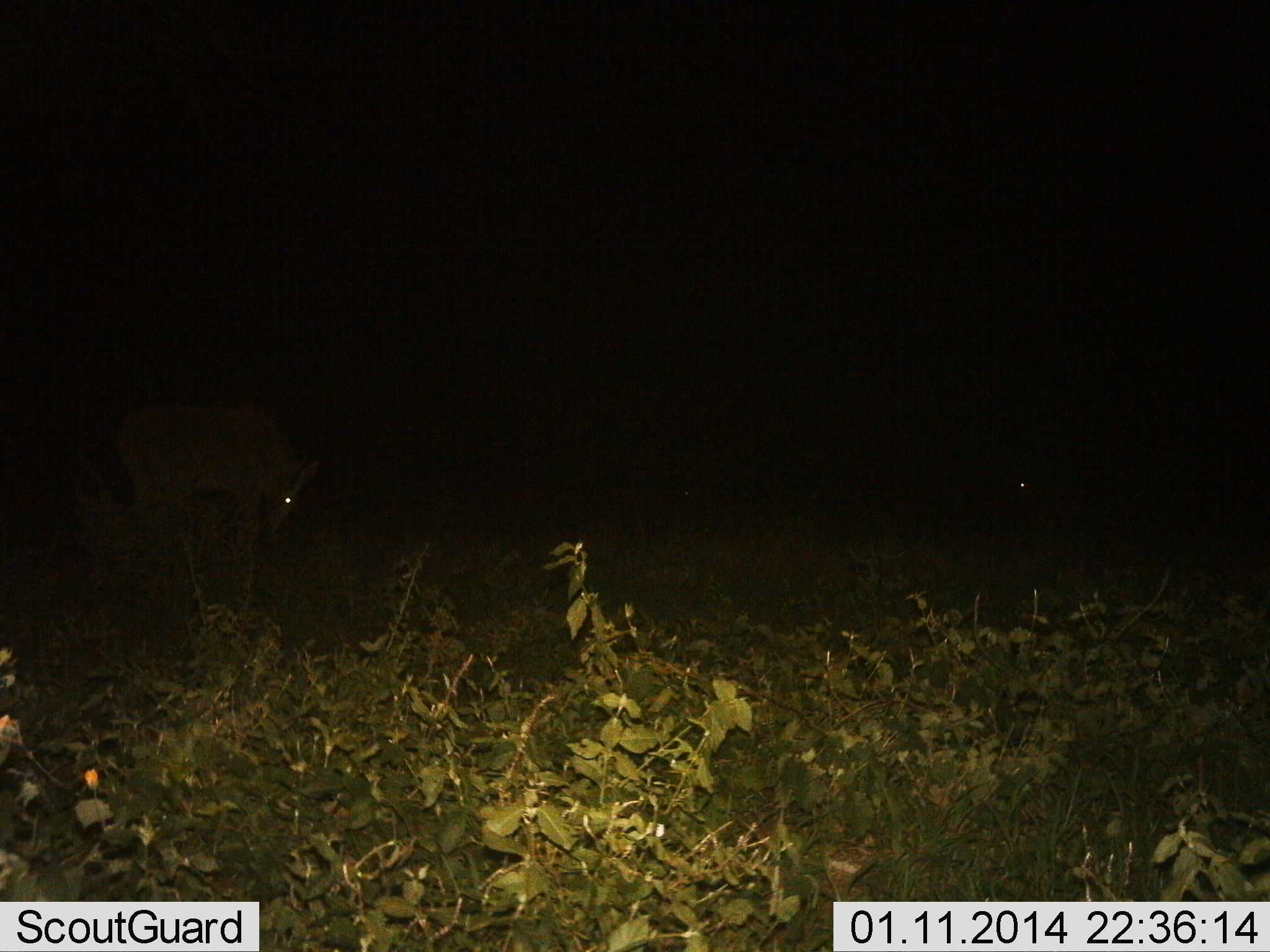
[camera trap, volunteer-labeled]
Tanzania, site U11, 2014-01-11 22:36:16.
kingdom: Animalia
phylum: Chordata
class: Mammalia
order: Artiodactyla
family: Bovidae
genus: Tragelaphus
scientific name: Tragelaphus oryx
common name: eland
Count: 2.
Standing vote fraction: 50%.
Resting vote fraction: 0%.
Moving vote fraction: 0%.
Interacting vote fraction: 0%.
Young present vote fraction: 0%.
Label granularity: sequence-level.